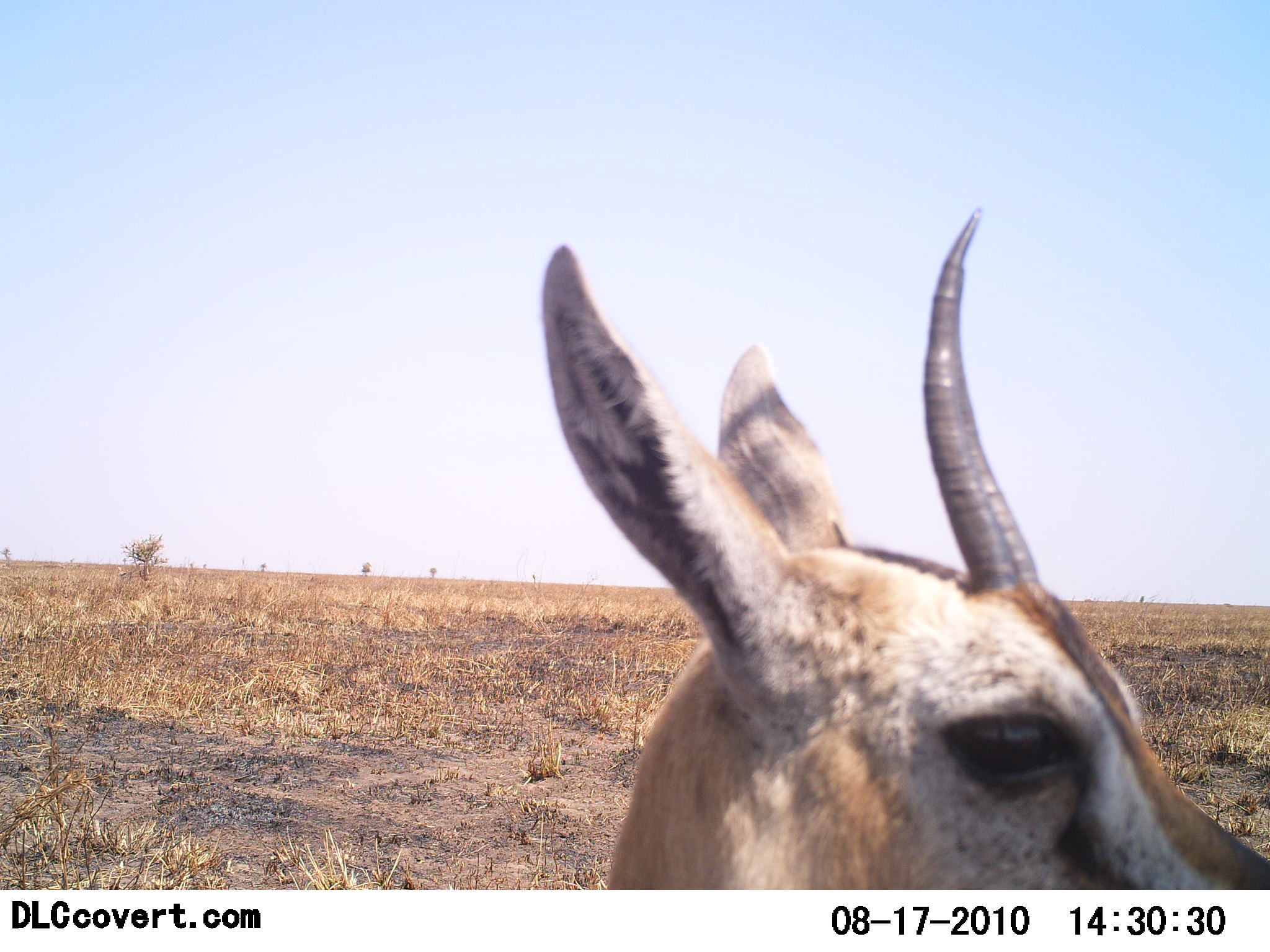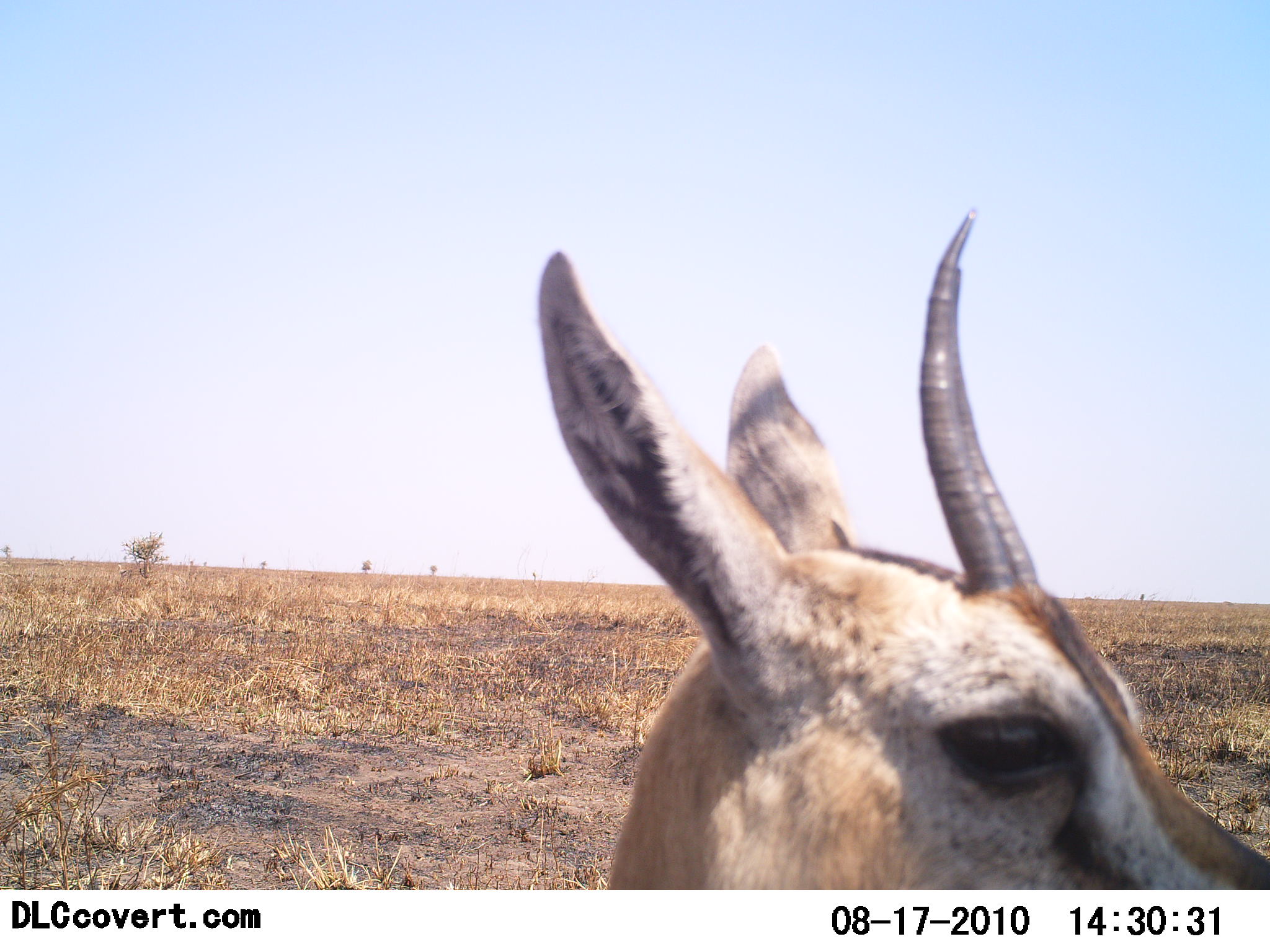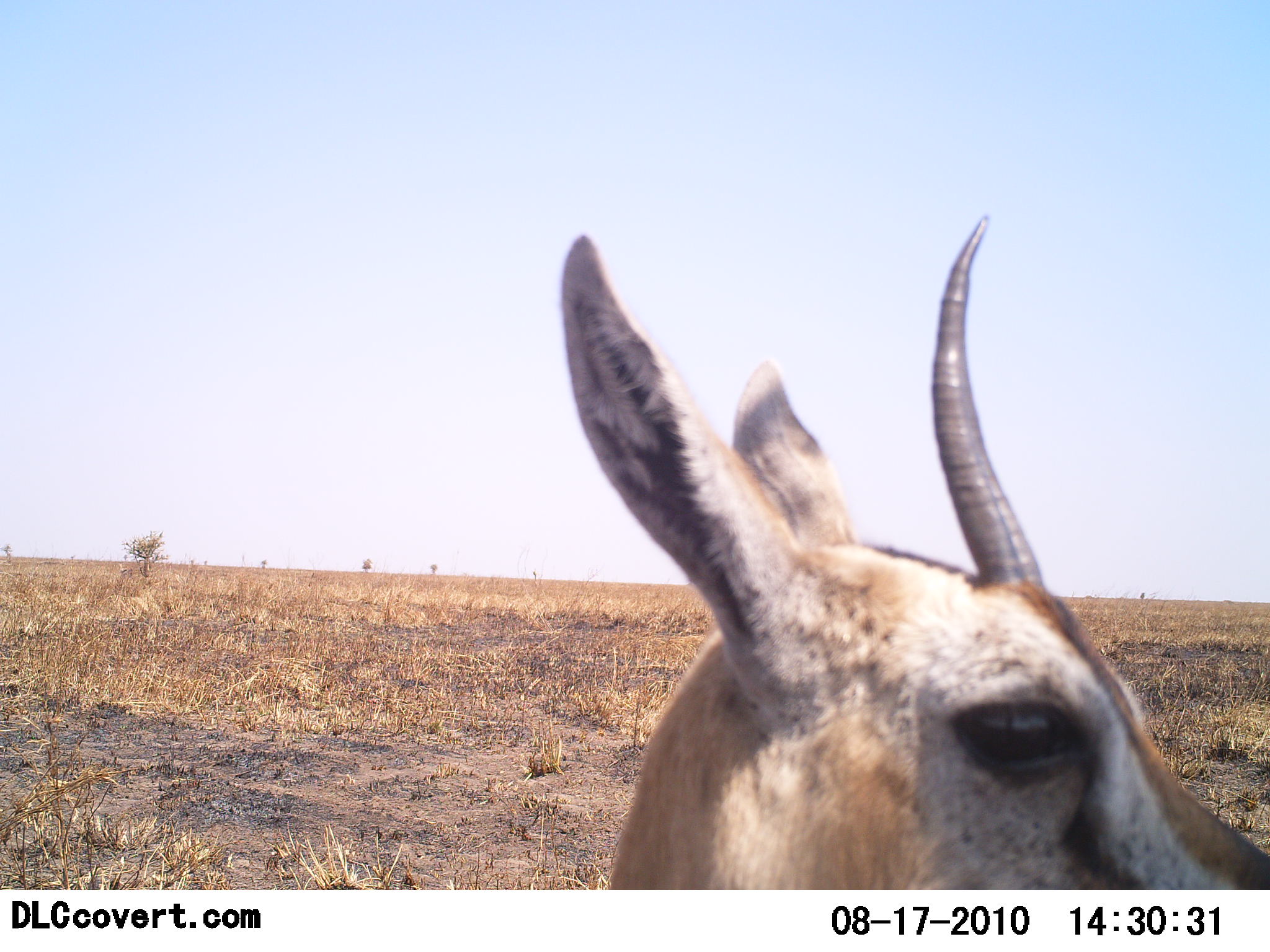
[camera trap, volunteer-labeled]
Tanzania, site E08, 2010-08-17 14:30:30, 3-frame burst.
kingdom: Animalia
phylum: Chordata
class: Mammalia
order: Artiodactyla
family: Bovidae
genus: Eudorcas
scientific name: Eudorcas thomsonii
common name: thomson's gazelle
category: gazellethomsons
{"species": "gazellethomsons (thomson's gazelle) (Eudorcas thomsonii)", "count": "1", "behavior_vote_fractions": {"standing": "86%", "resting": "7%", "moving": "0%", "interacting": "7%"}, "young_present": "0%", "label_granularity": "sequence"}